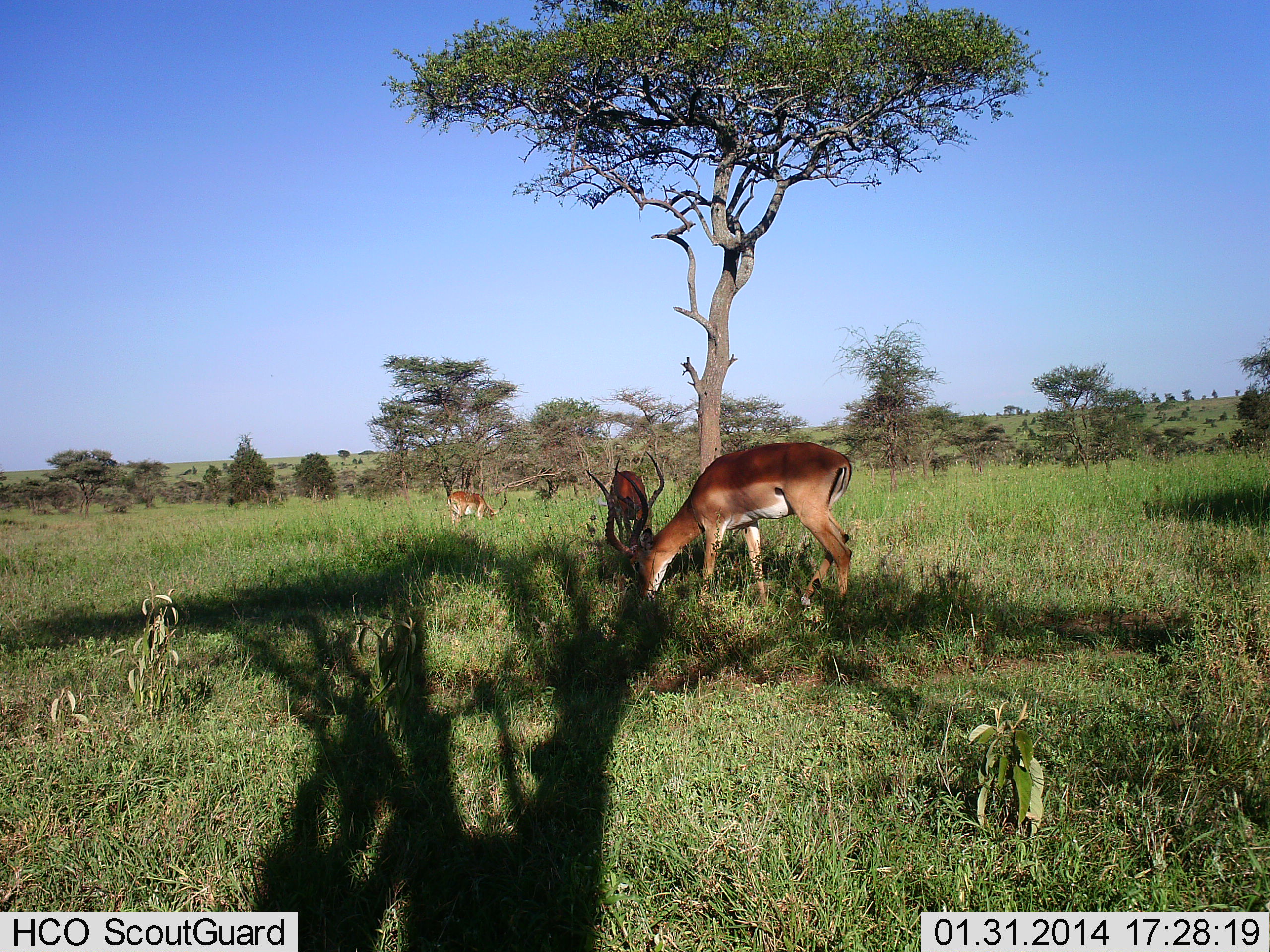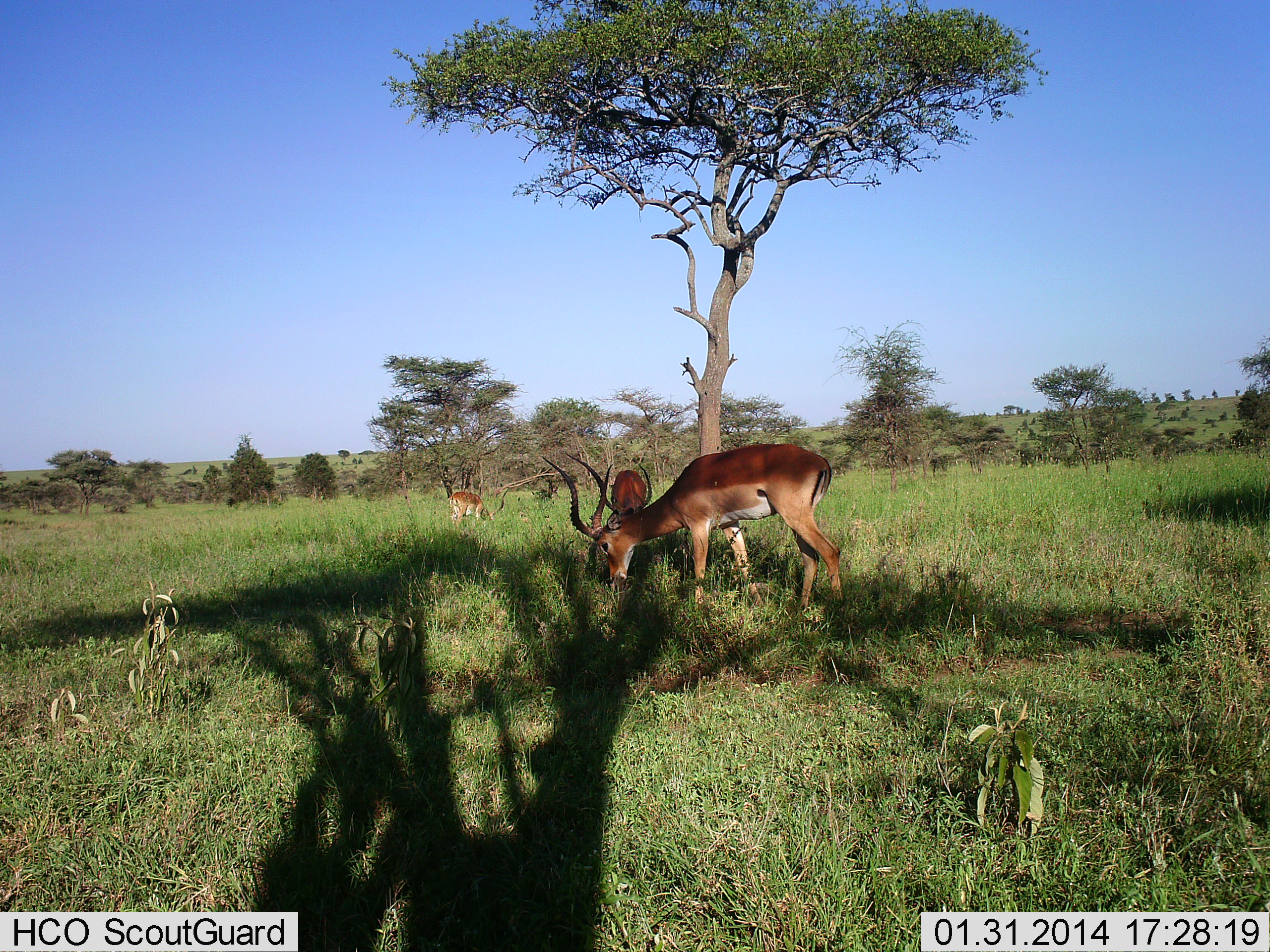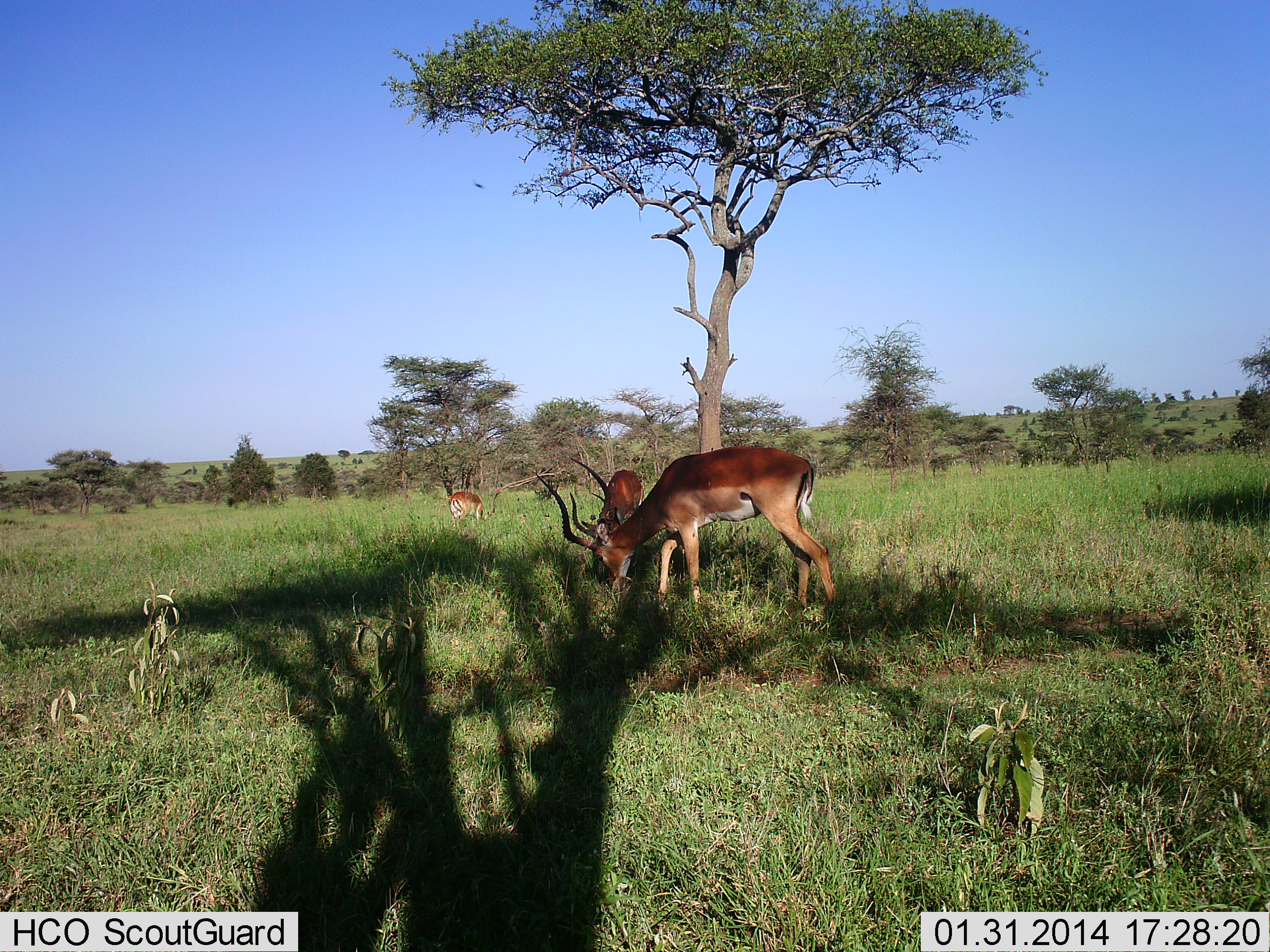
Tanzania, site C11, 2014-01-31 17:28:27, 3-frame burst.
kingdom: Animalia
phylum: Chordata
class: Mammalia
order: Artiodactyla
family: Bovidae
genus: Aepyceros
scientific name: Aepyceros melampus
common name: impala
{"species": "impala (Aepyceros melampus)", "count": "3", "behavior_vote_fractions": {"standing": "10%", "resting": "0%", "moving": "10%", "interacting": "0%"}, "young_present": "0%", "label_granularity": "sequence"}